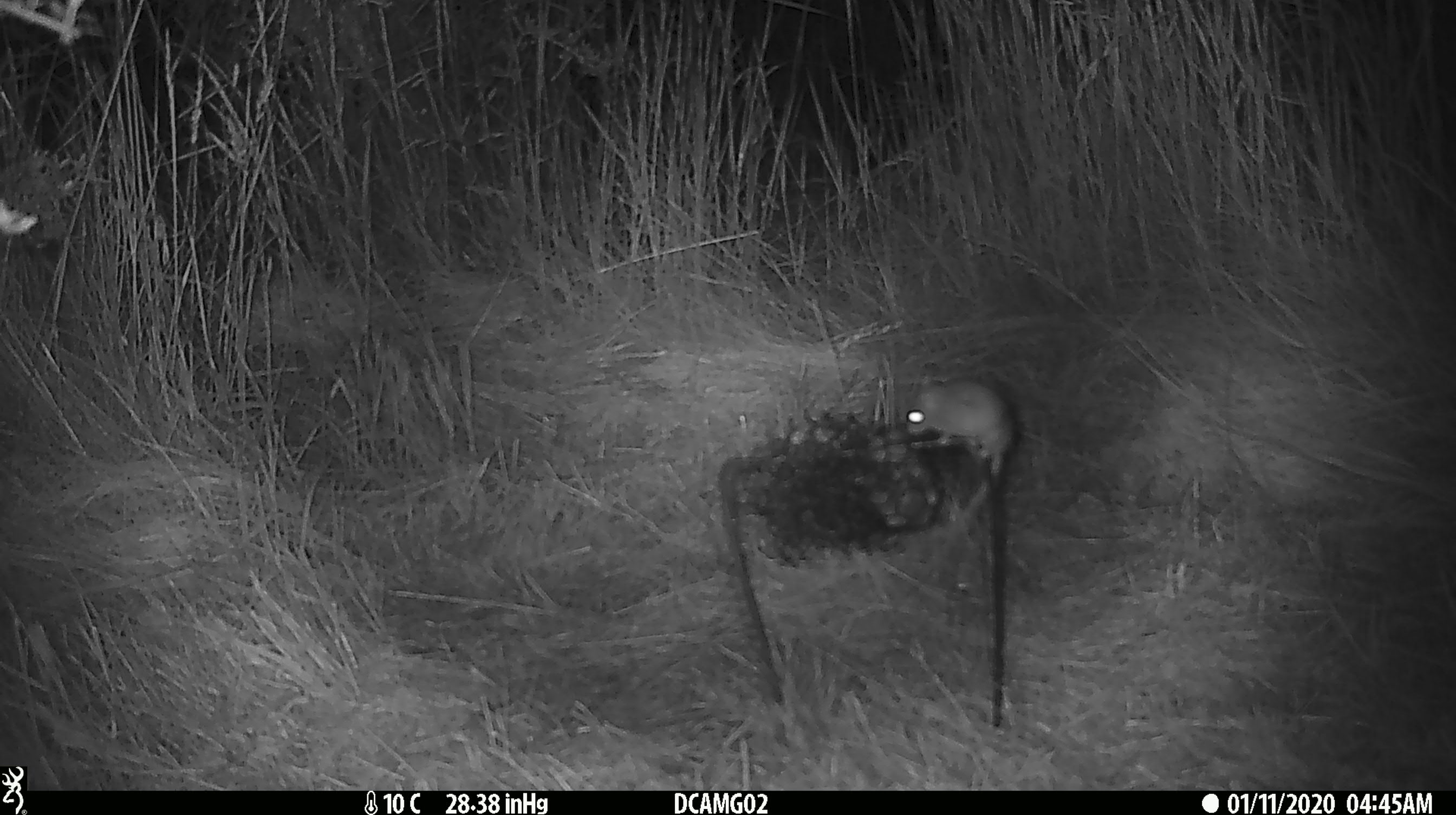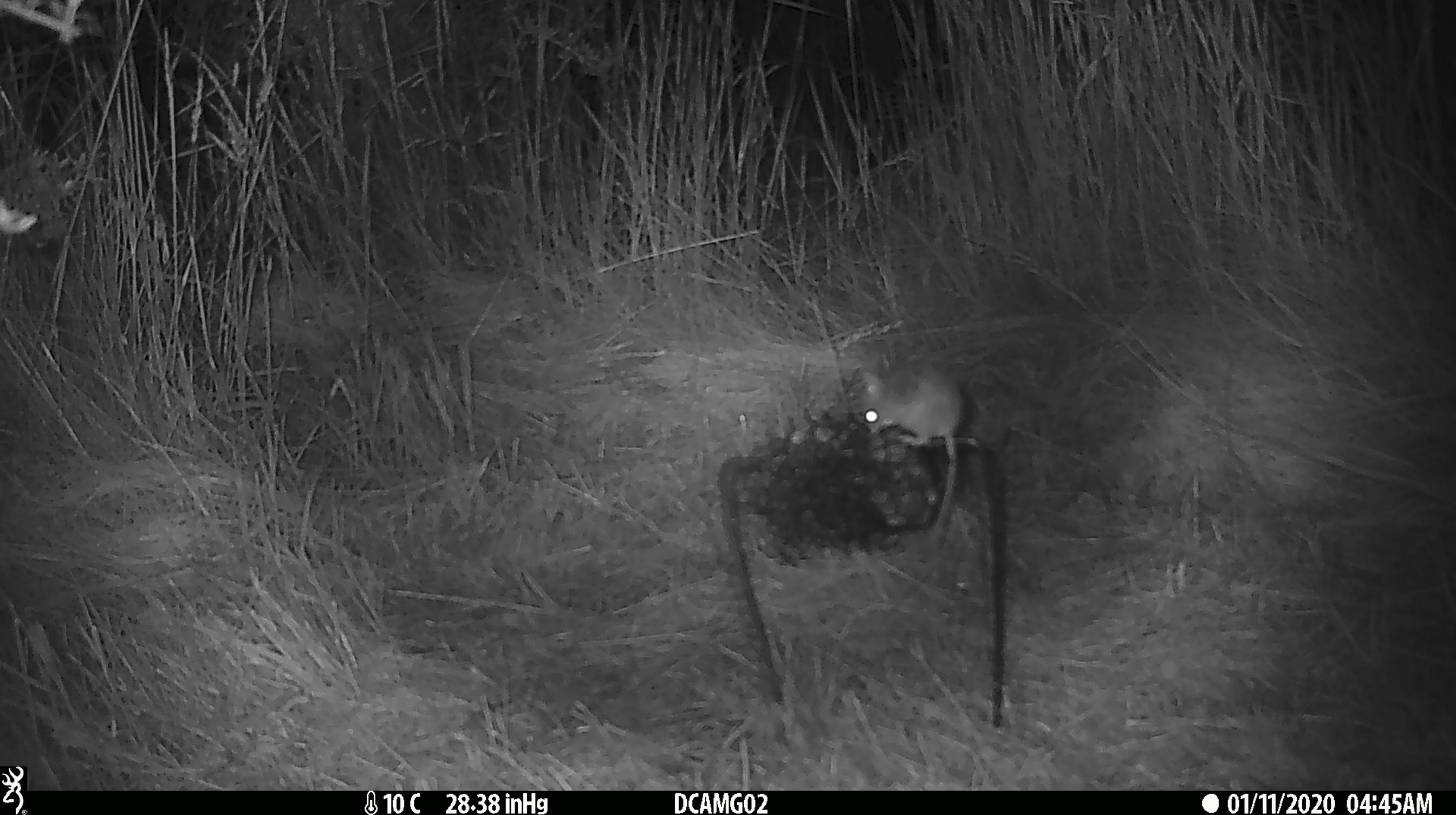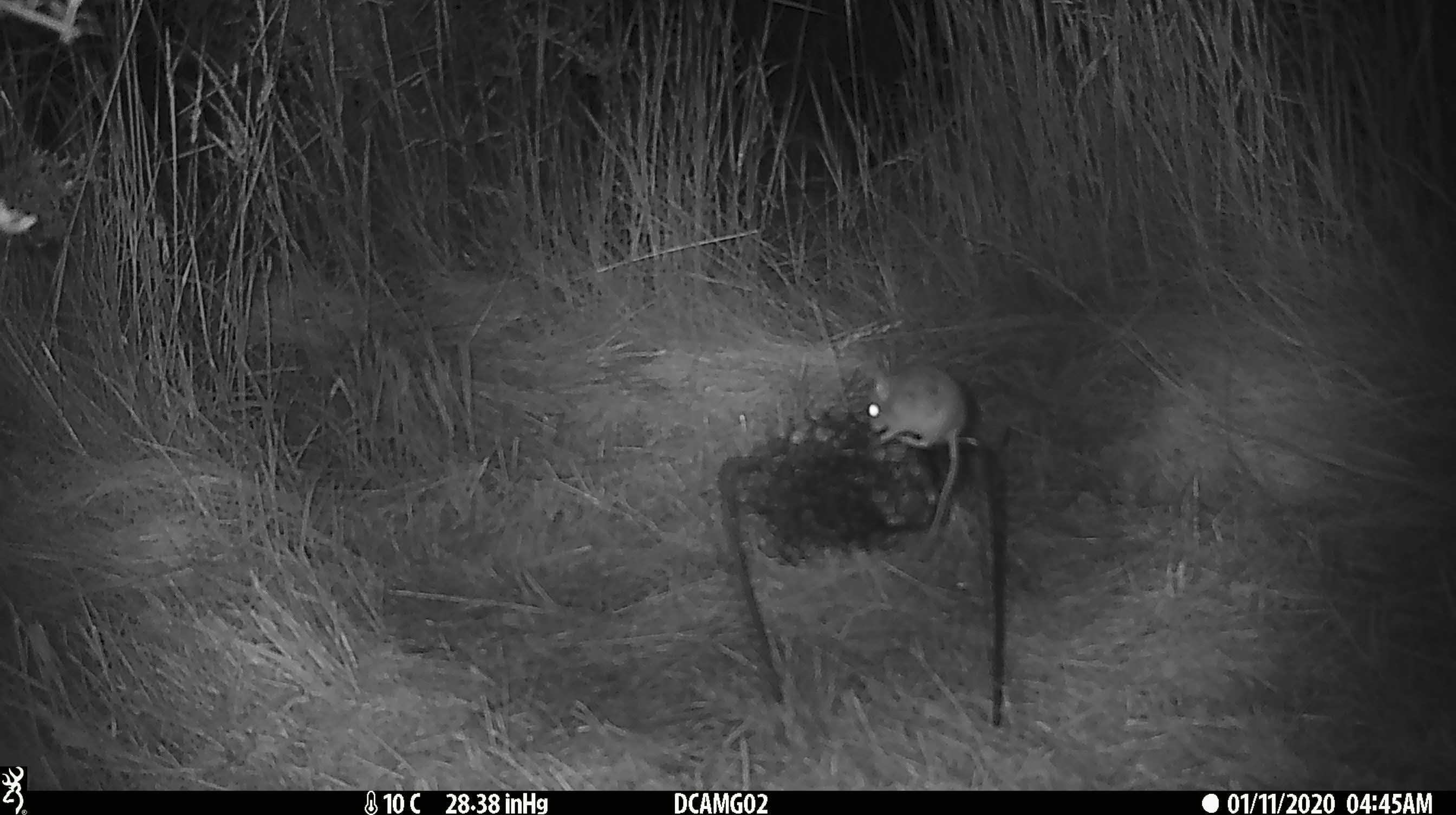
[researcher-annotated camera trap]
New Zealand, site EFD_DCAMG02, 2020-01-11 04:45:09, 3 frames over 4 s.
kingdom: Animalia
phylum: Chordata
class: Mammalia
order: Rodentia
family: Muridae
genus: Mus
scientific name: Mus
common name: mouse